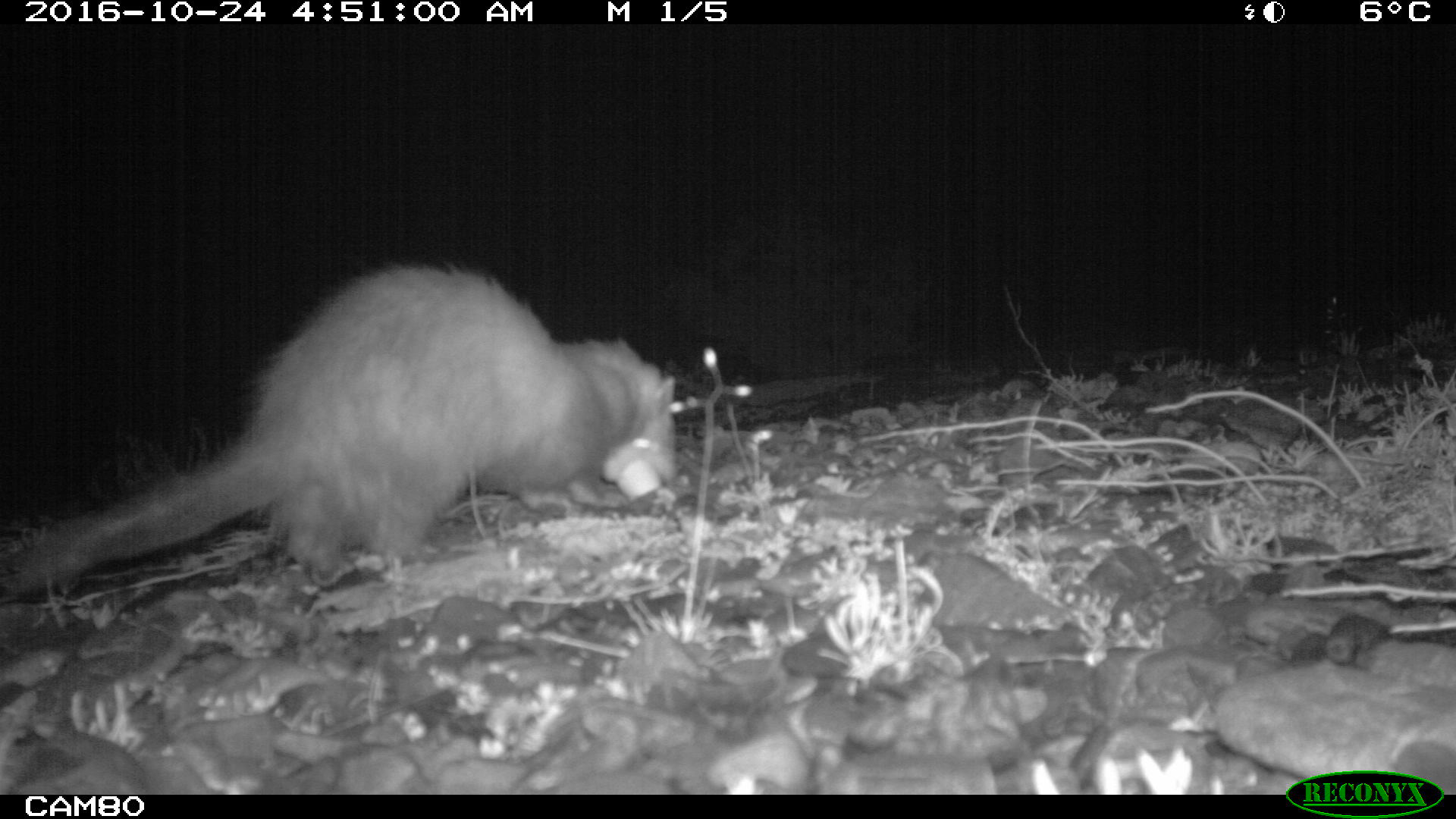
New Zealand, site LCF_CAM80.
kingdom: Animalia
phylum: Chordata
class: Mammalia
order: Carnivora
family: Mustelidae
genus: Mustela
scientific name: Mustela furo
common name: ferret